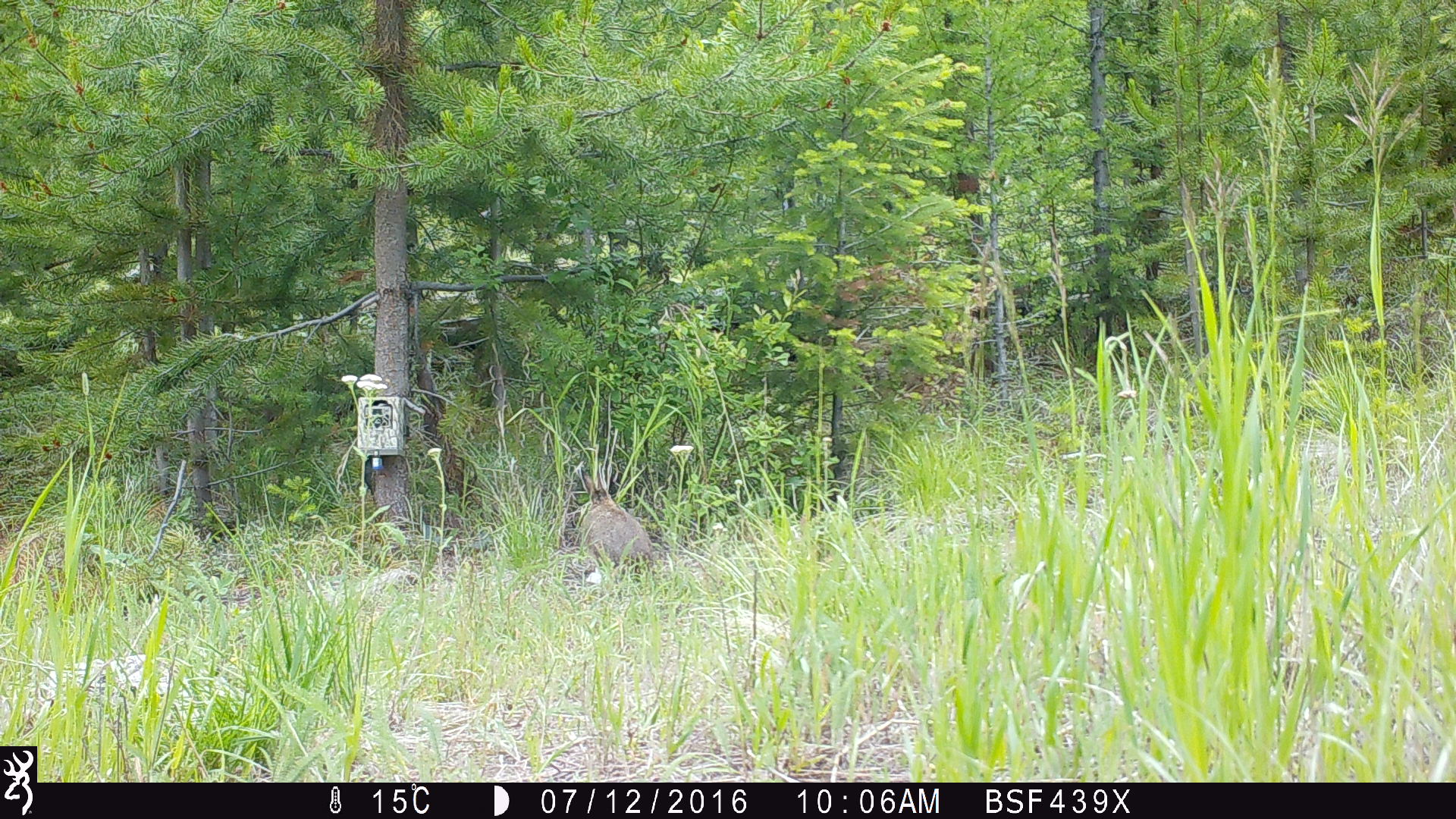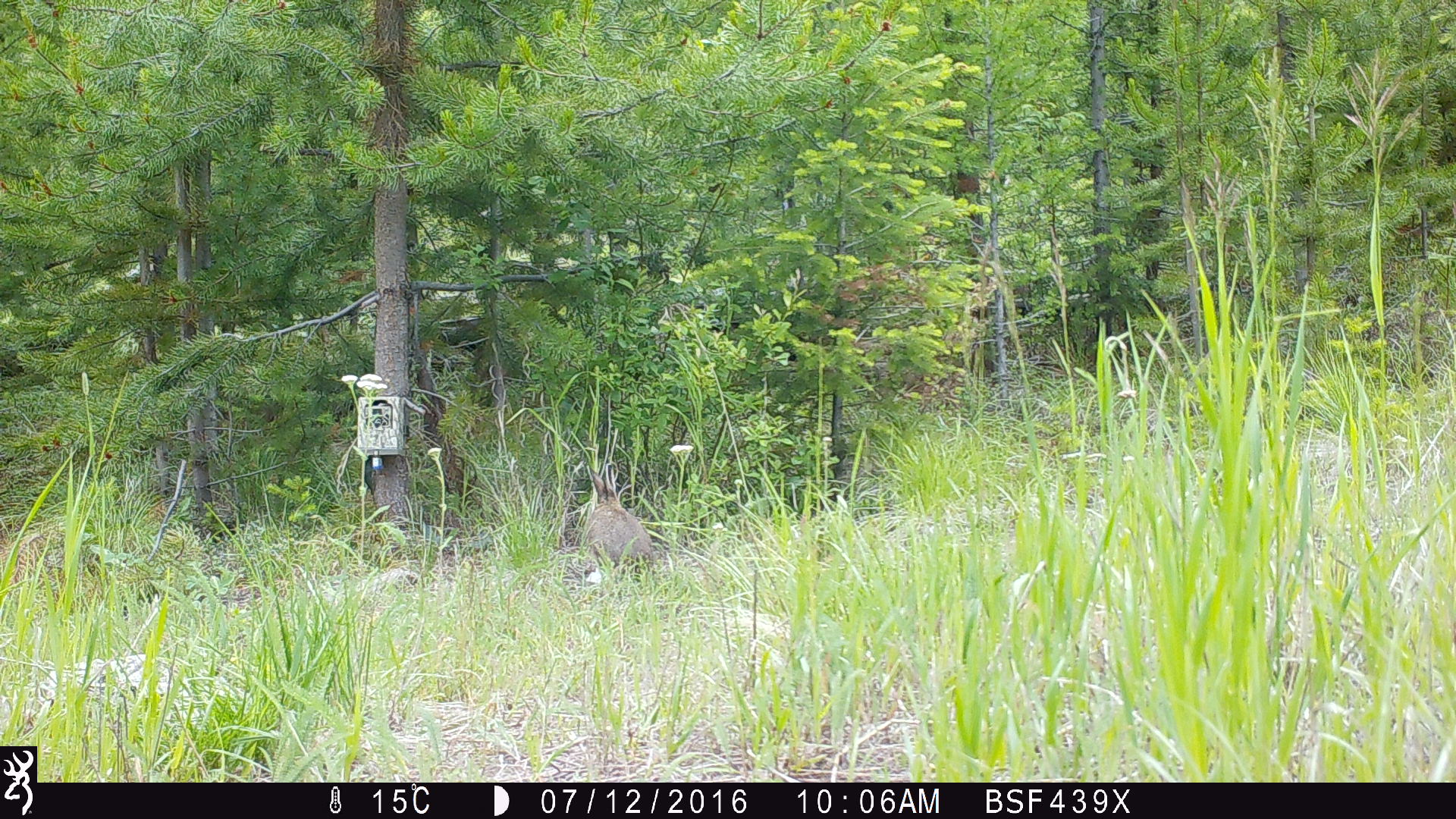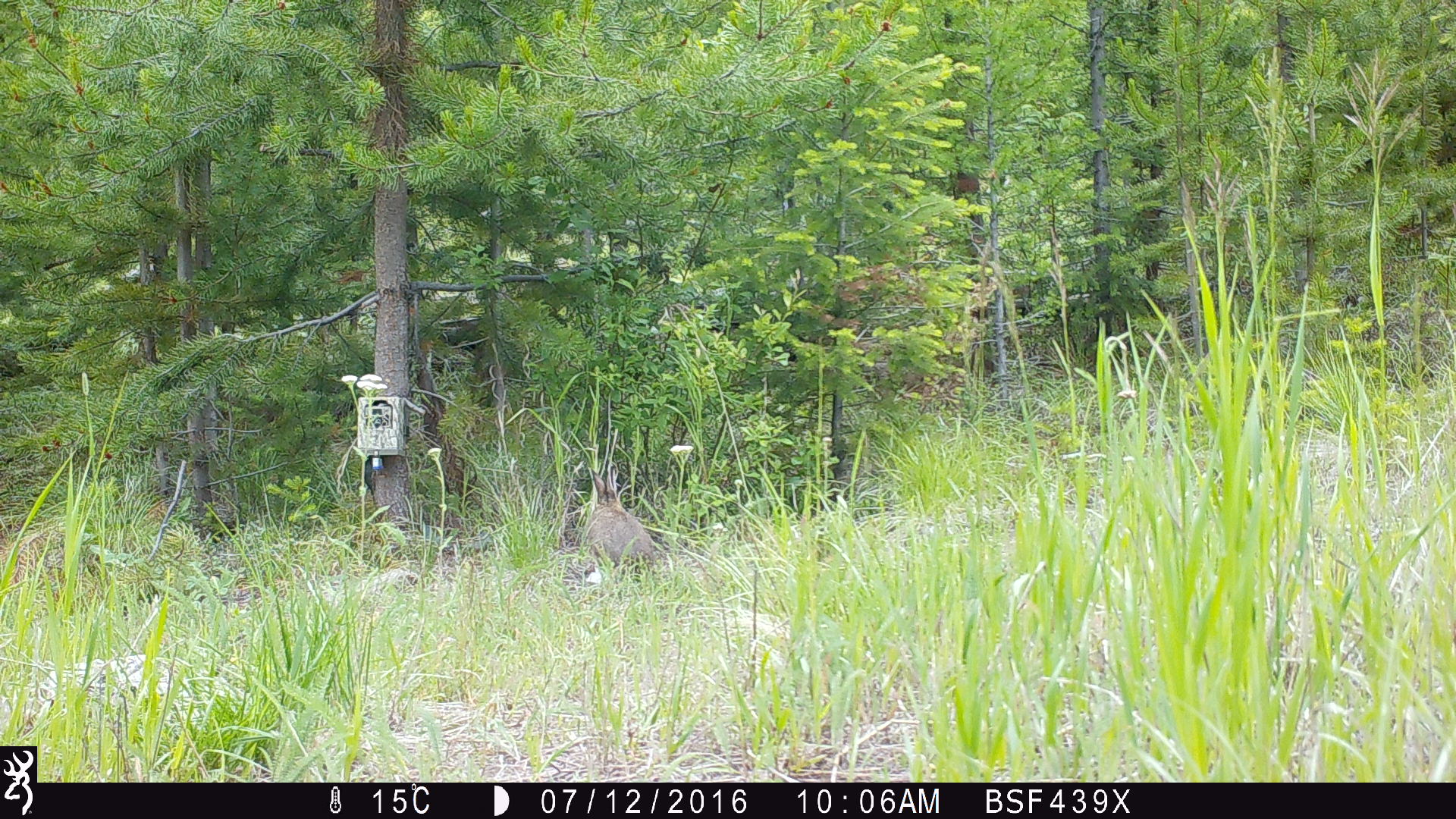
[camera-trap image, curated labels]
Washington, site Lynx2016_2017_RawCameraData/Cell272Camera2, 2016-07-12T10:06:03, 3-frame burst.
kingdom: Animalia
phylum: Chordata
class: Mammalia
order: Lagomorpha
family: Leporidae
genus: Lepus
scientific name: Lepus americanus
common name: snowshoe hare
Lepus americanus (snowshoe hare). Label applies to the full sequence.